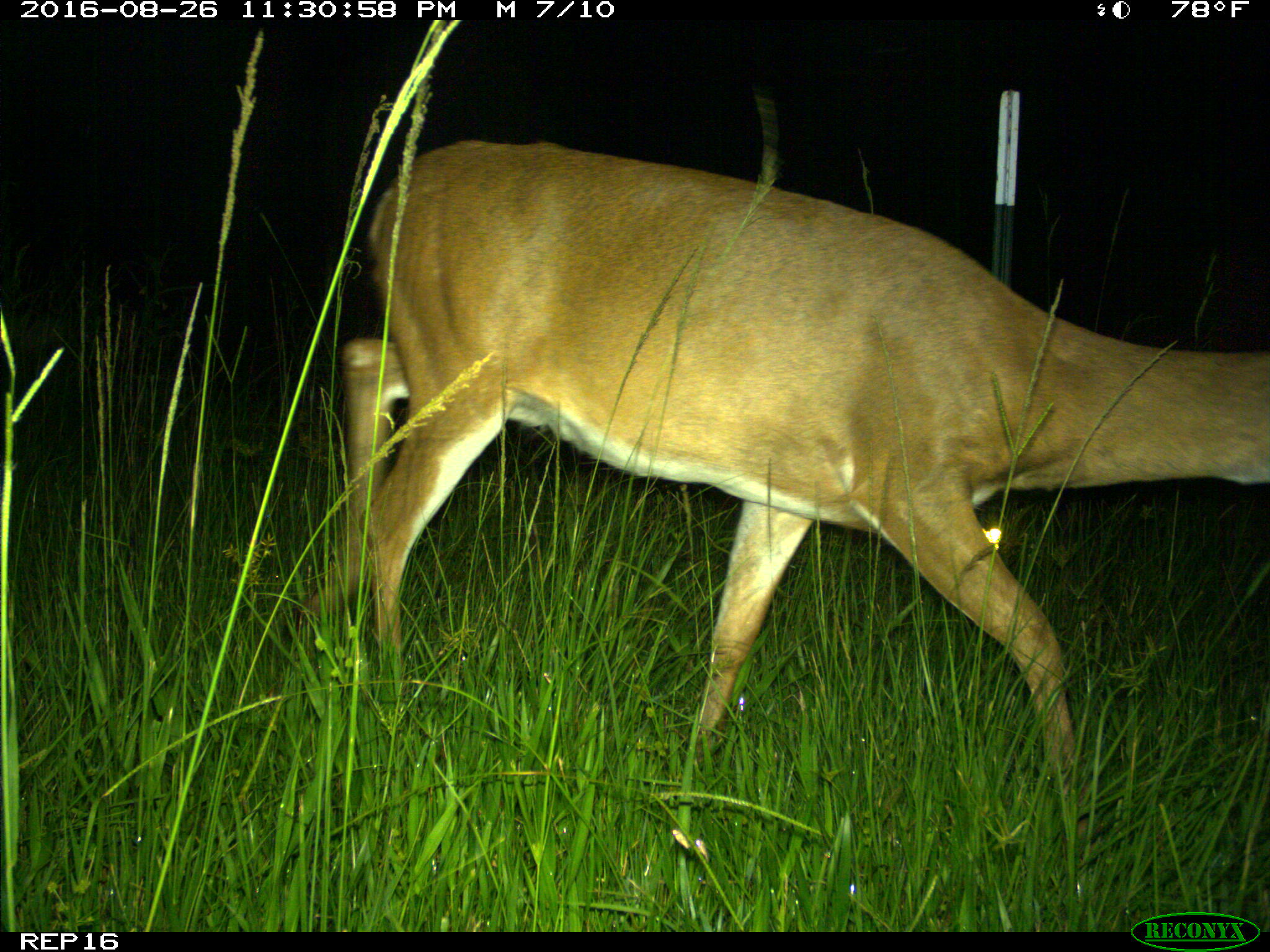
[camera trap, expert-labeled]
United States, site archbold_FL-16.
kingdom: Animalia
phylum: Chordata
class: Mammalia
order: Artiodactyla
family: Cervidae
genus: Odocoileus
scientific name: Odocoileus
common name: deer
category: unidentified deer